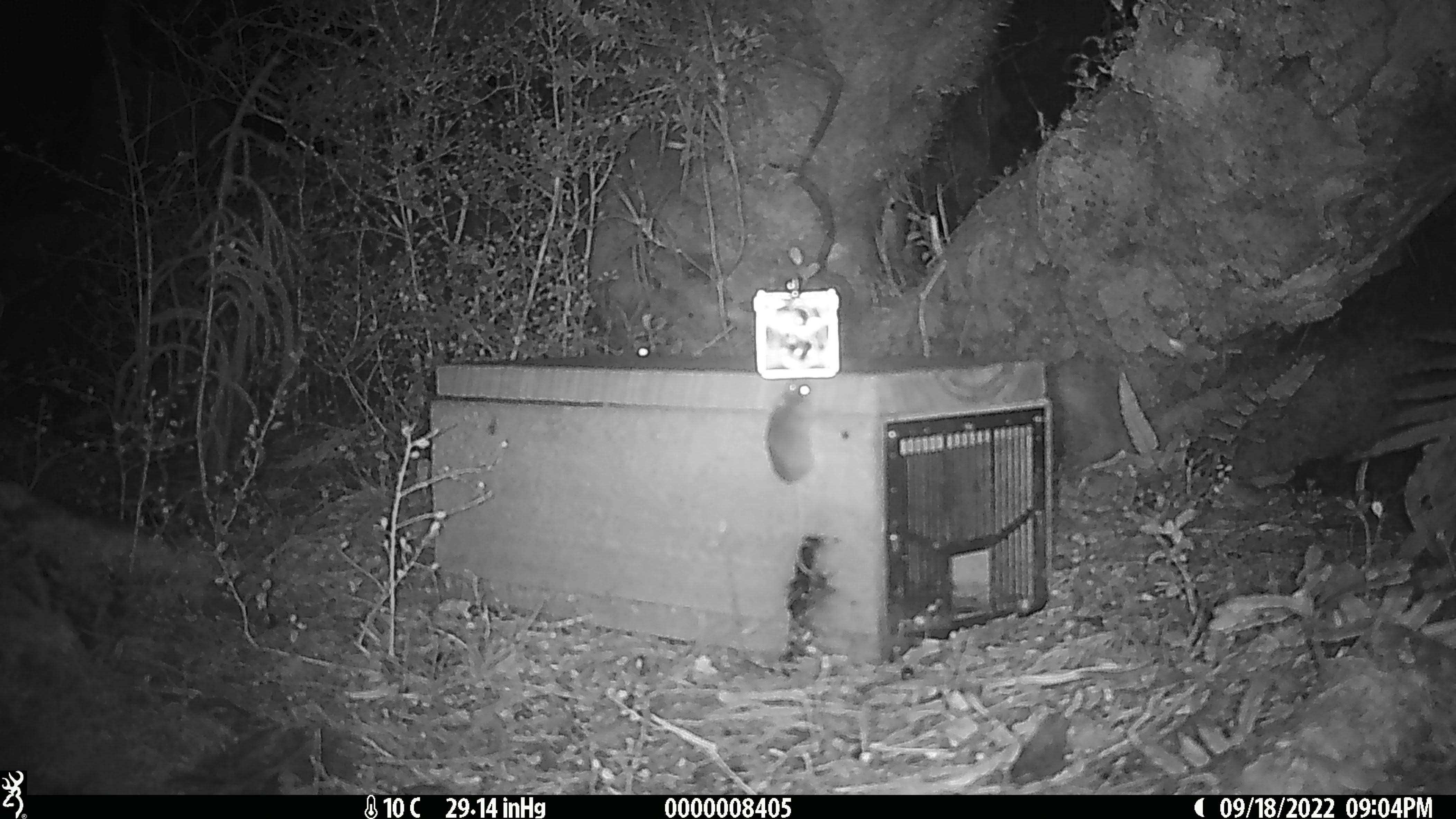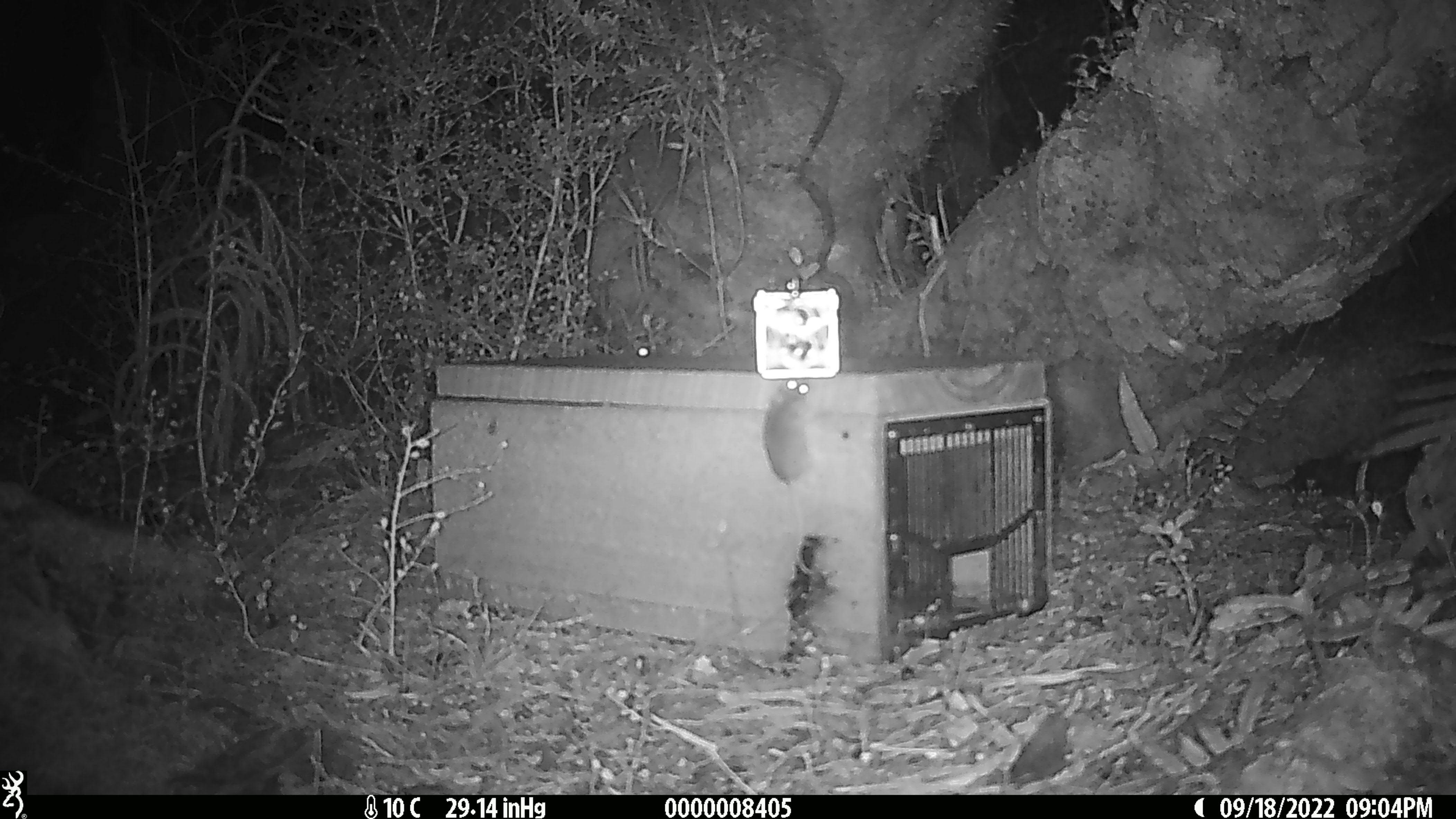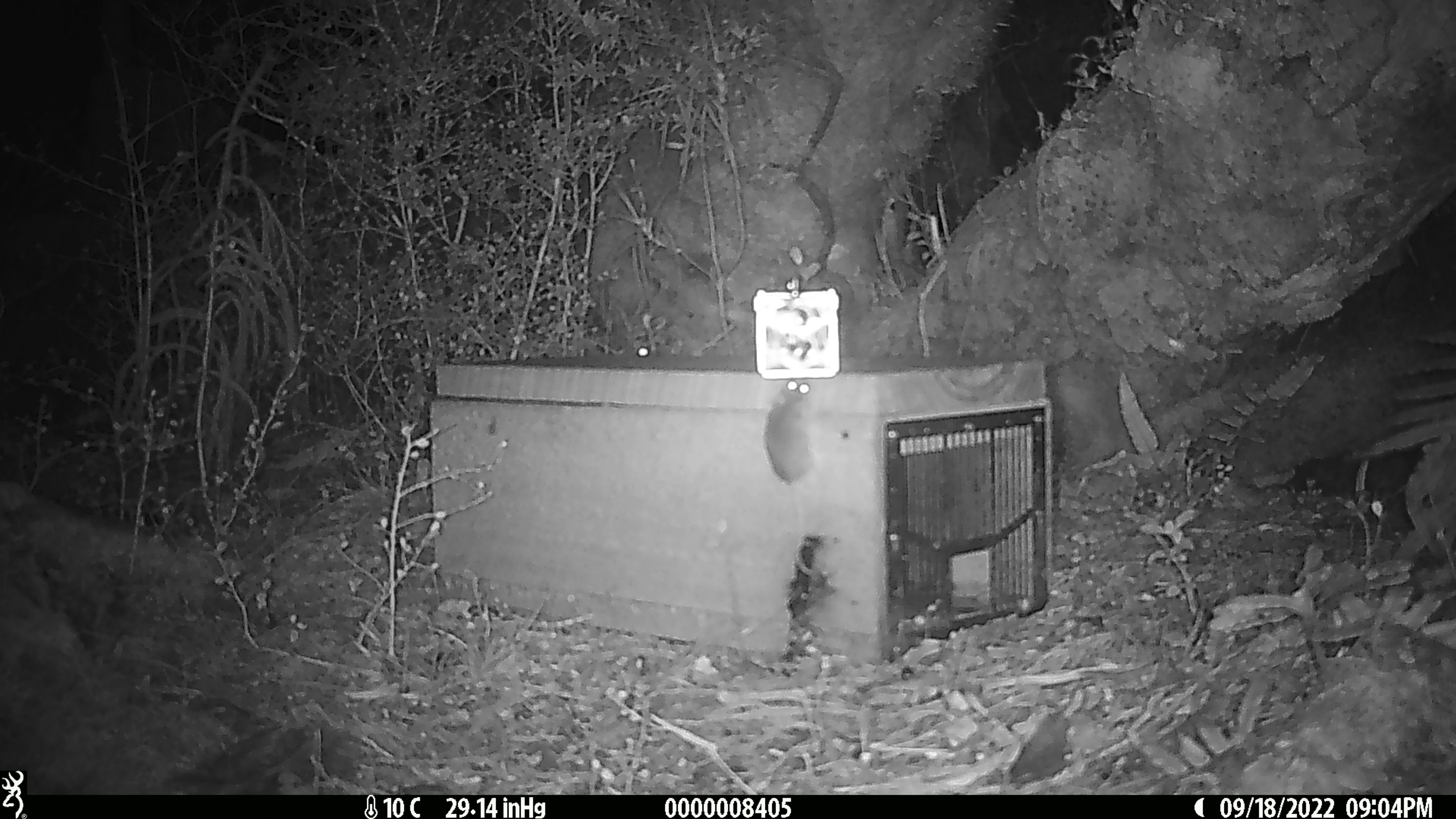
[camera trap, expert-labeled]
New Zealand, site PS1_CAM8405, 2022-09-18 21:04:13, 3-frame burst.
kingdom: Animalia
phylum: Chordata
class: Mammalia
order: Rodentia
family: Muridae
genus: Mus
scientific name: Mus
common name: mouse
Mouse (Mus).